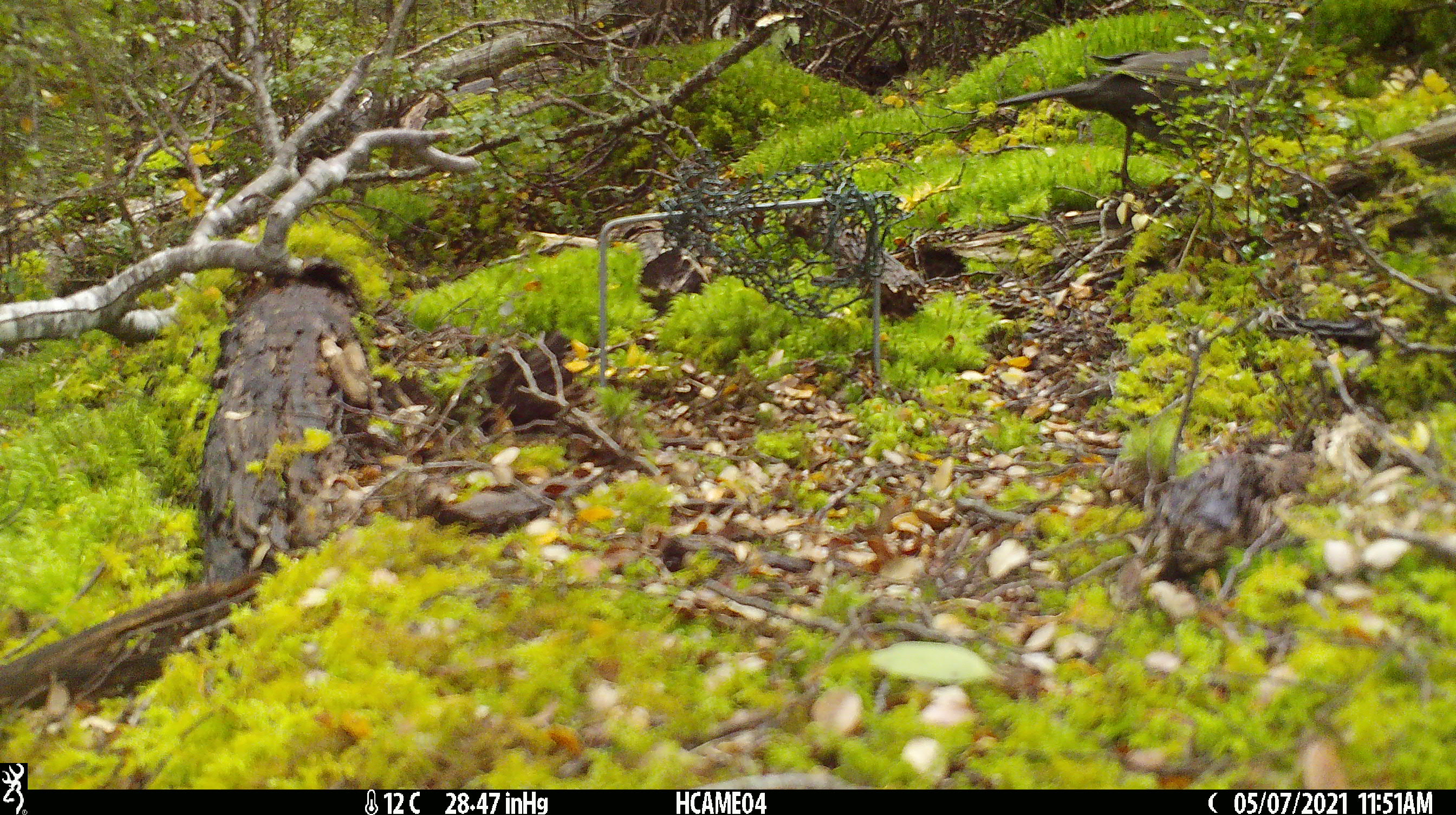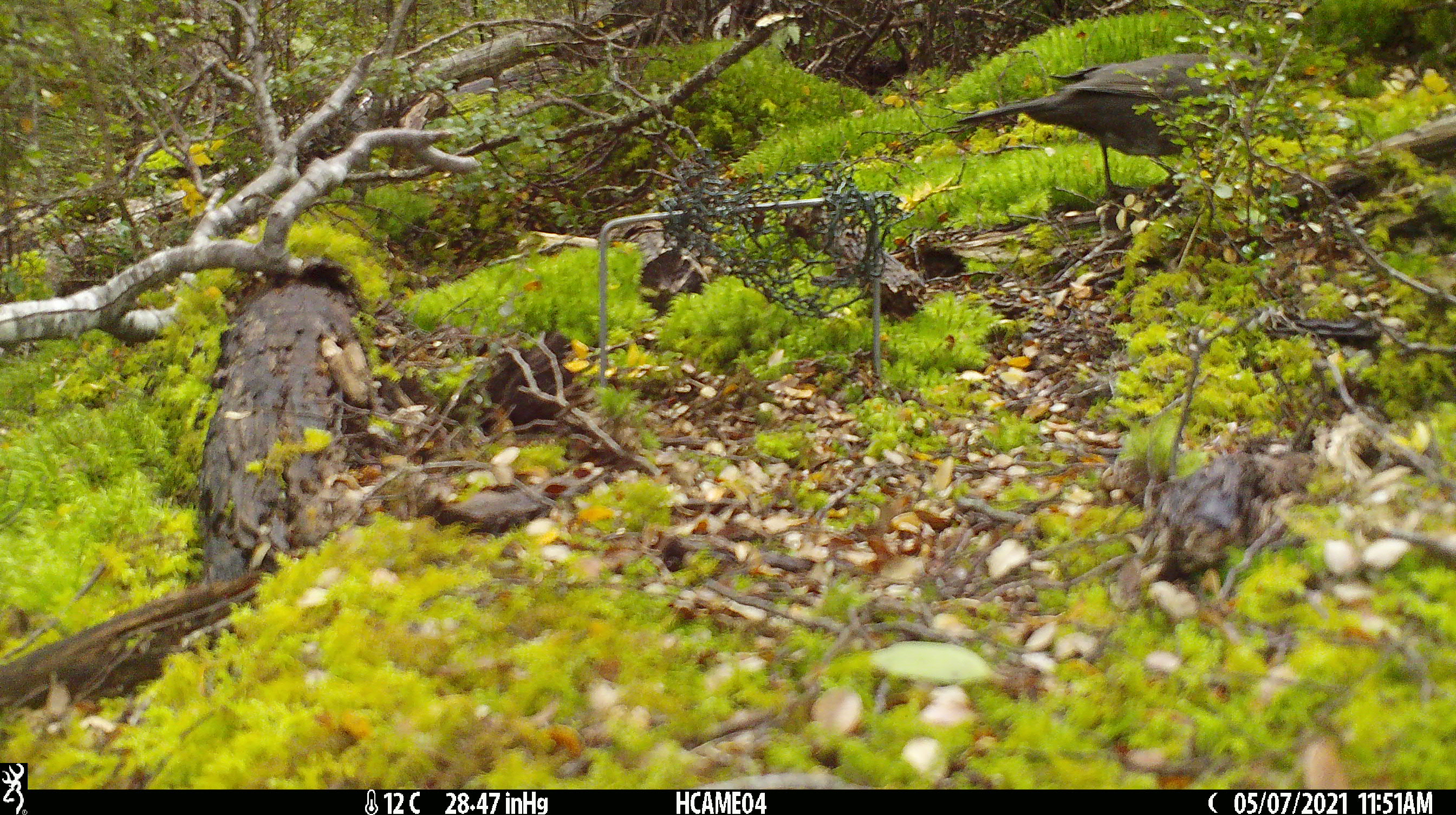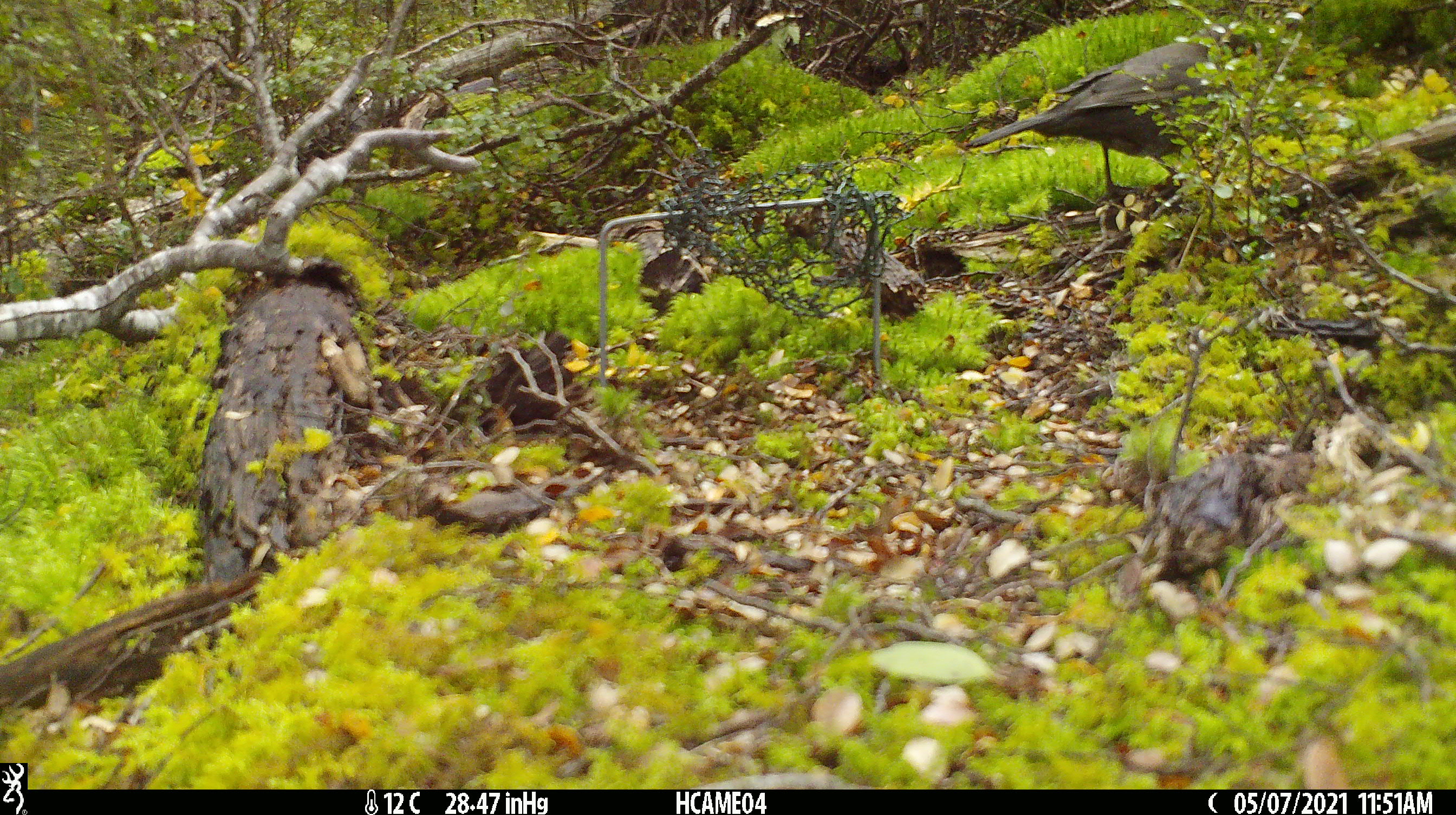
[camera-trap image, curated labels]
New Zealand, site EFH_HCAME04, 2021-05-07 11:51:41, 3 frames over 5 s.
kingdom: Animalia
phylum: Chordata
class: Aves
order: Passeriformes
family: Turdidae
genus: Turdus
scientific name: Turdus merula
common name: eurasian blackbird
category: blackbird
Blackbird (eurasian blackbird) (Turdus merula).